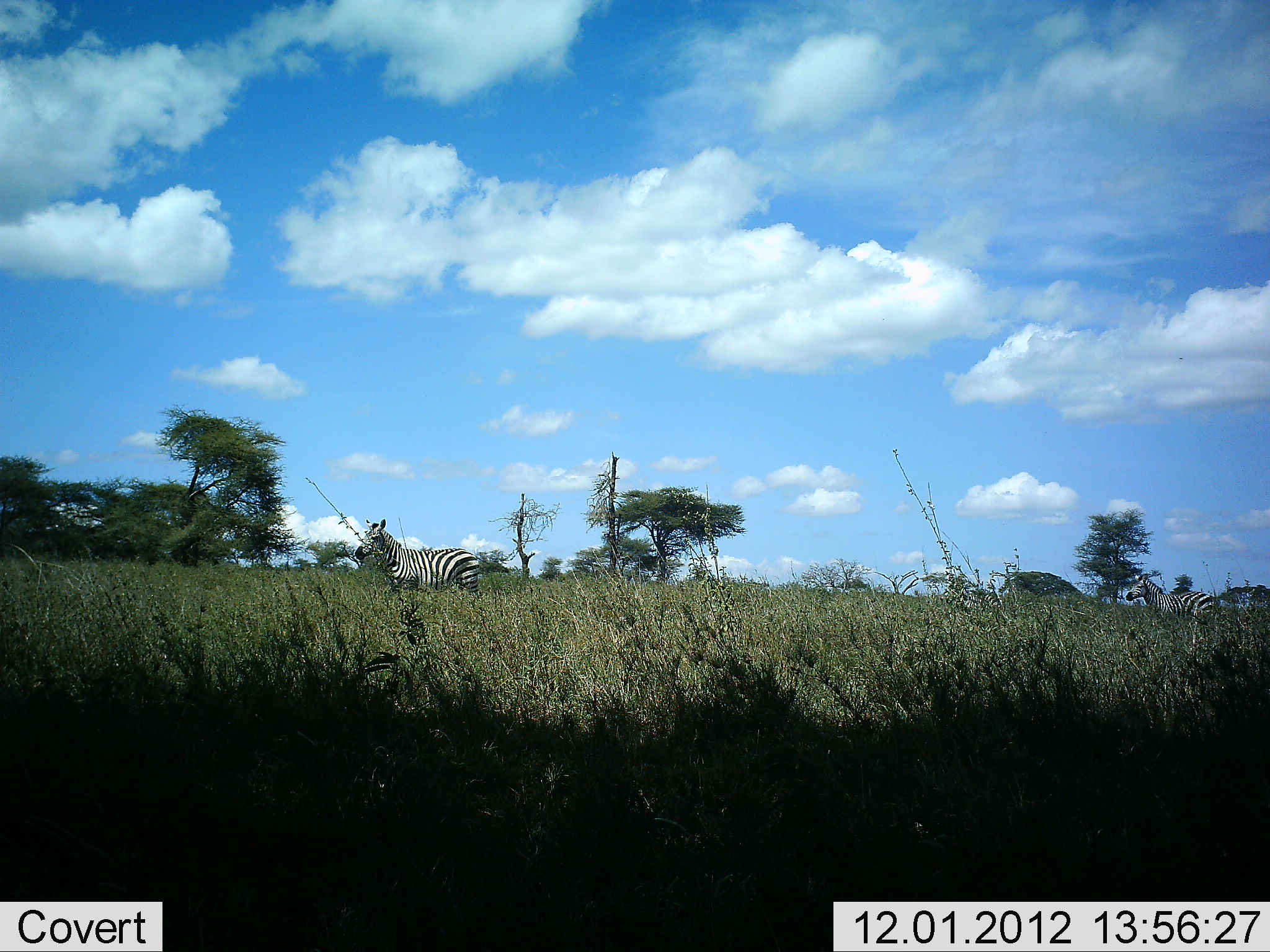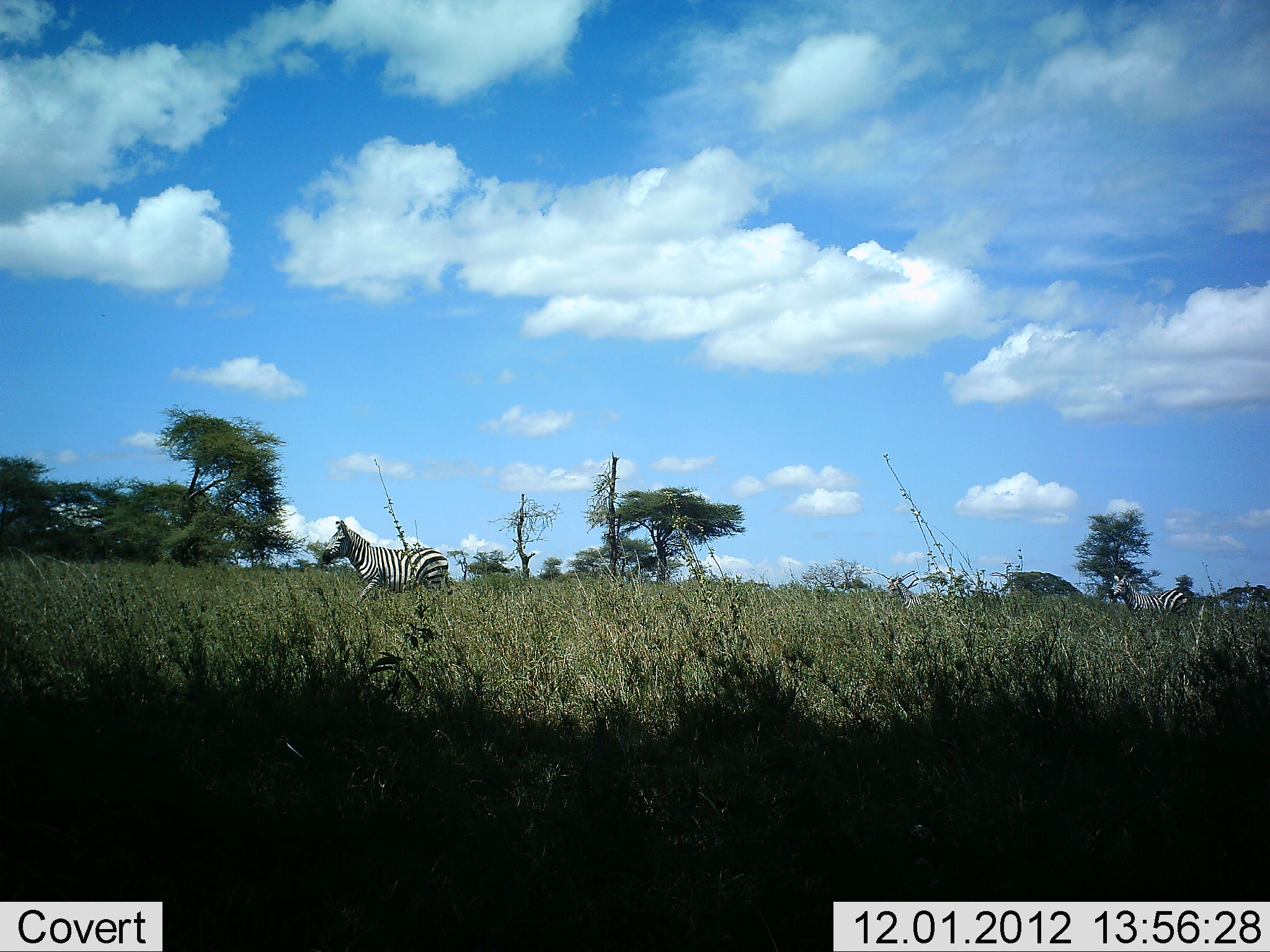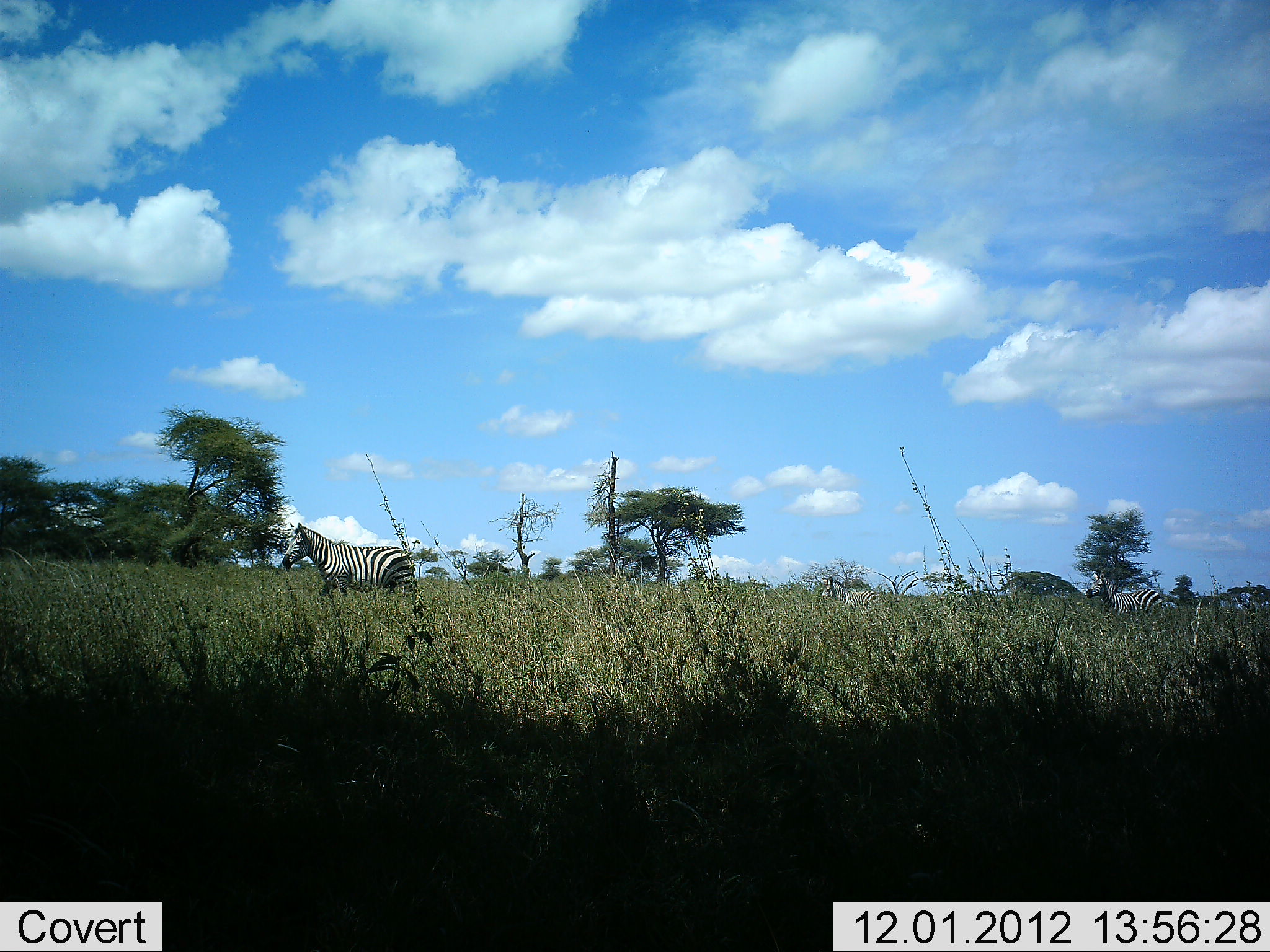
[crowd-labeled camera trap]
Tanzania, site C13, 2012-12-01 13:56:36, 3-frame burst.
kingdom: Animalia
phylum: Chordata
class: Mammalia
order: Perissodactyla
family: Equidae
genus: Equus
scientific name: Equus quagga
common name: plains zebra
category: zebra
Zebra (plains zebra) (Equus quagga), count 2. Behavior (volunteer vote fractions): standing 0%, resting 0%, moving 100%, interacting 0%. Young present (vote fraction): 0%. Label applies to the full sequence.